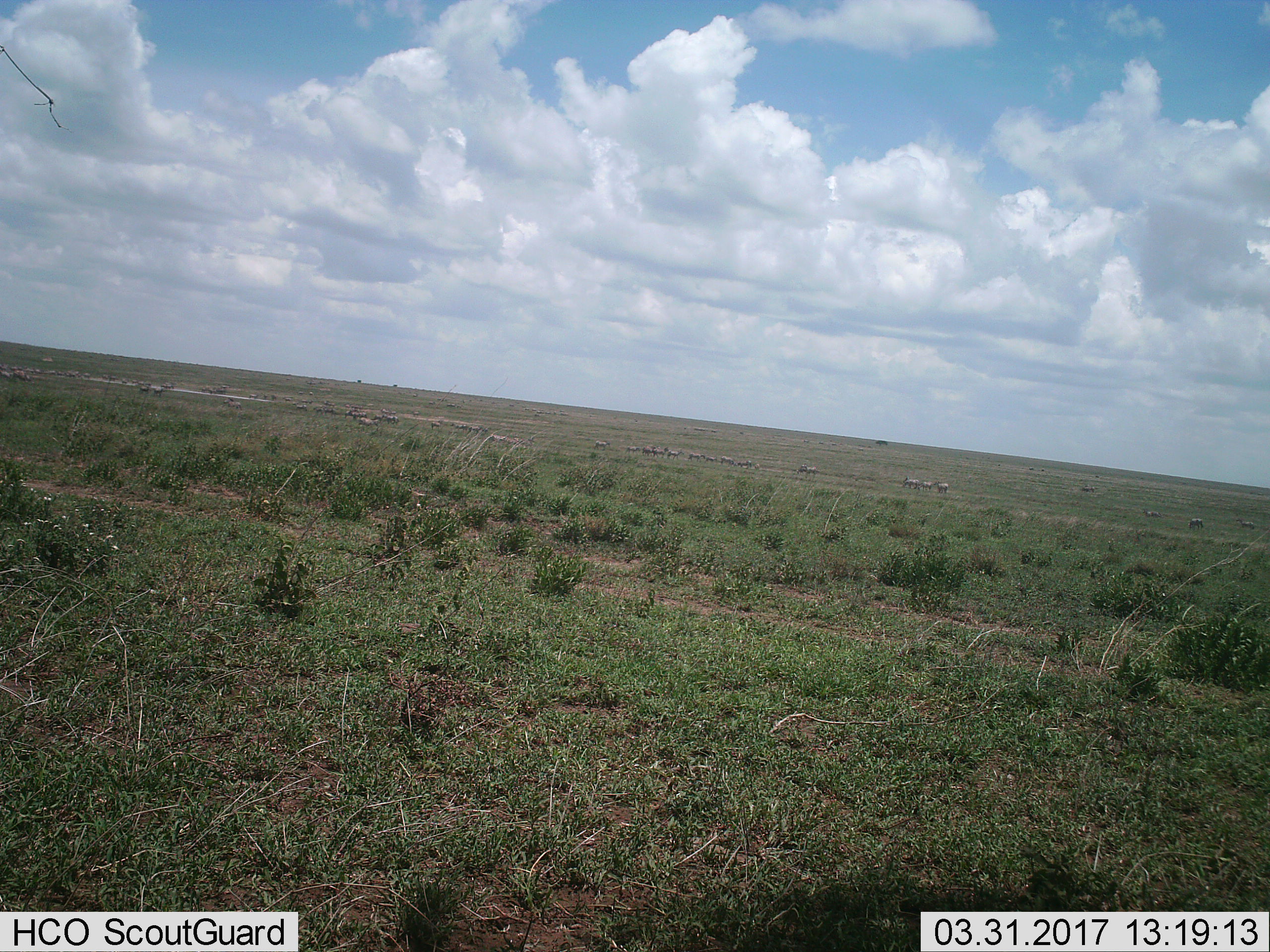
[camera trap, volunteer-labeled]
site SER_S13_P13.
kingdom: Animalia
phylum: Chordata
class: Mammalia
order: Artiodactyla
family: Bovidae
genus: Connochaetes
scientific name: Connochaetes taurinus taurinus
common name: blue wildebeest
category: wildebeestblue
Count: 11-50.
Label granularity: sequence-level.